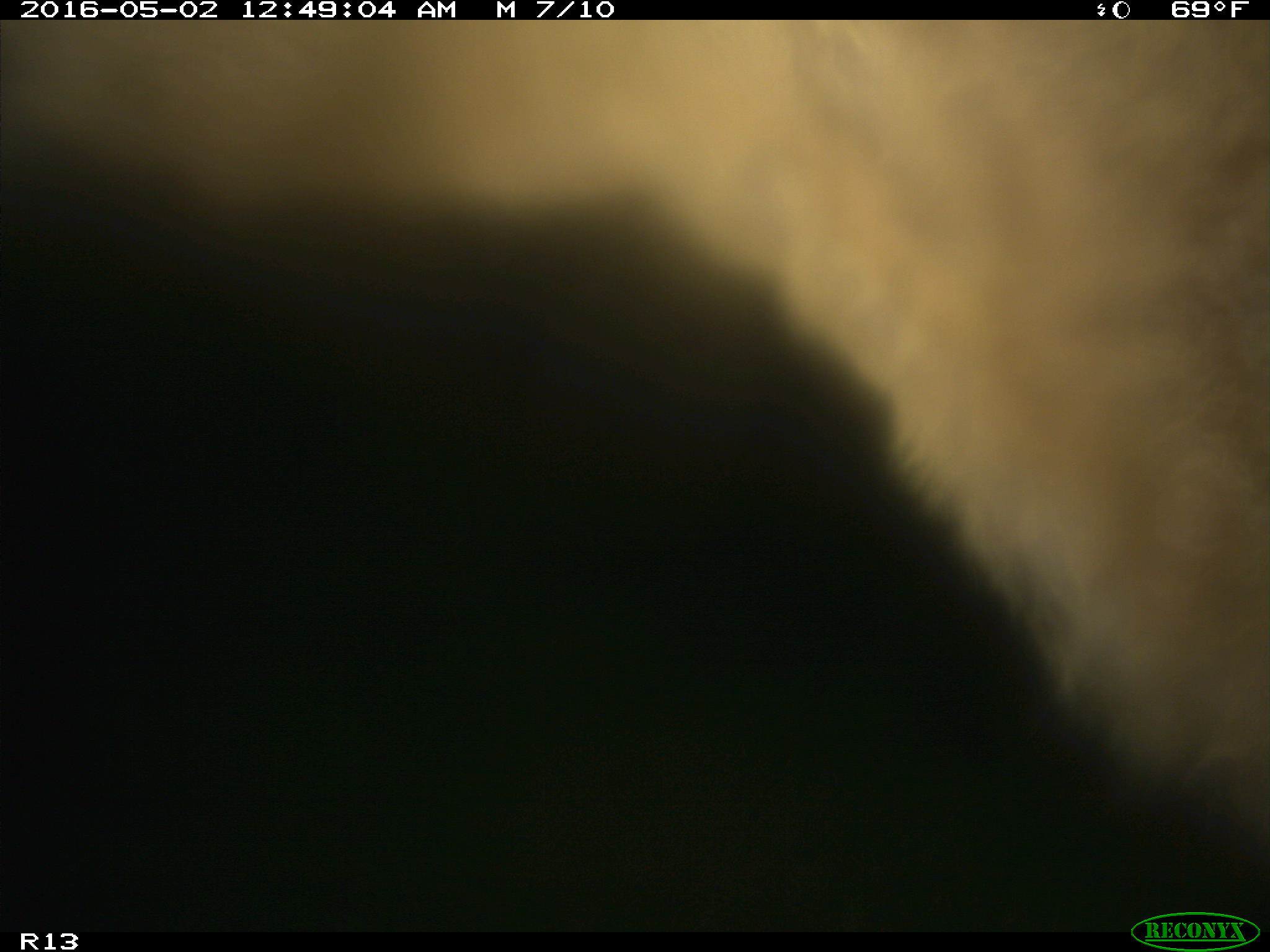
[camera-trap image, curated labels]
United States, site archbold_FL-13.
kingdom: Animalia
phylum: Chordata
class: Mammalia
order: Artiodactyla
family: Bovidae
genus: Bos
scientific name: Bos taurus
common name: domestic cow